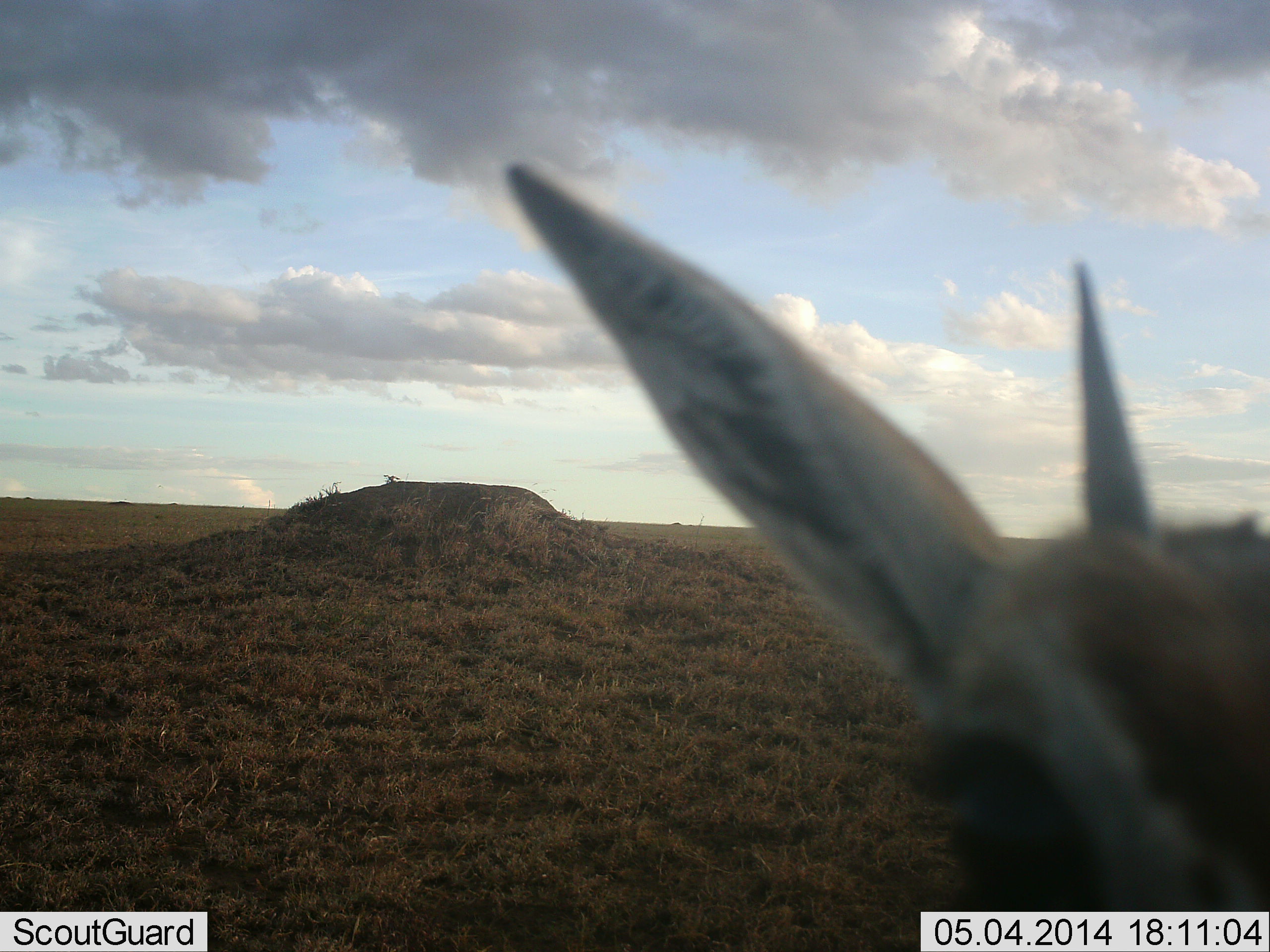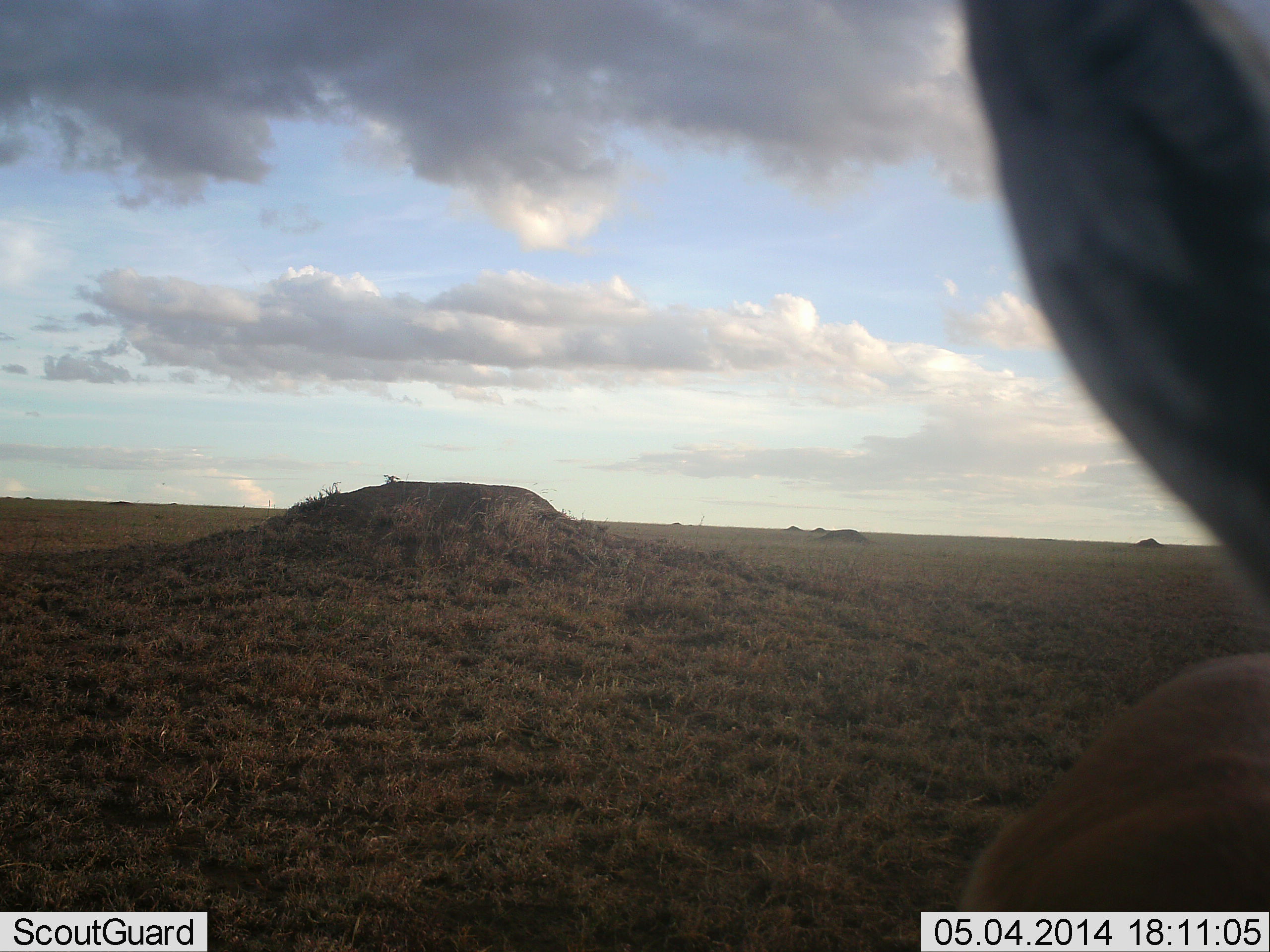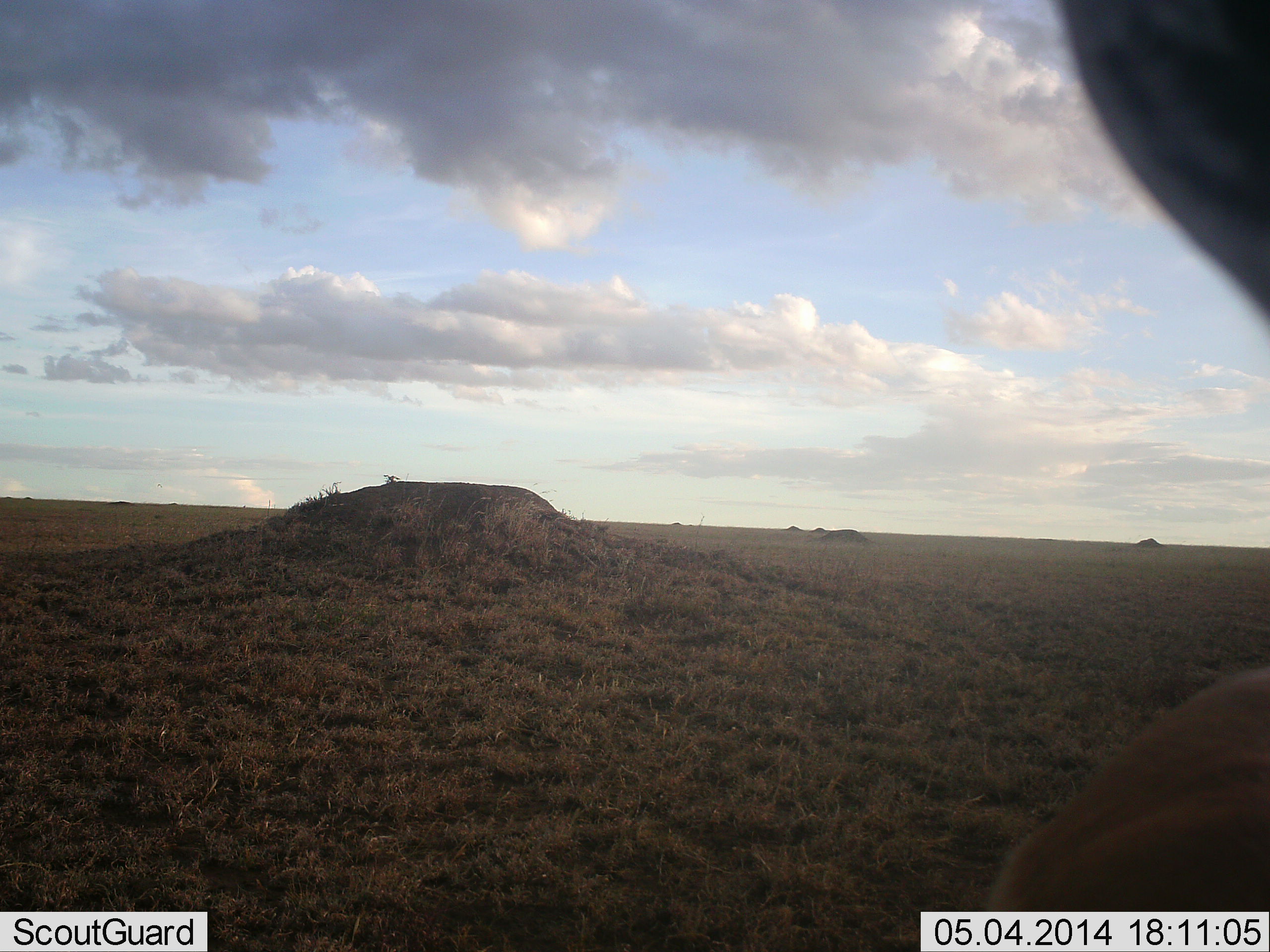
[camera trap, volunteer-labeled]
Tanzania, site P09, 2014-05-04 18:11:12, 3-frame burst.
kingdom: Animalia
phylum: Chordata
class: Mammalia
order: Artiodactyla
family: Bovidae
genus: Eudorcas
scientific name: Eudorcas thomsonii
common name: thomson's gazelle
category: gazellethomsons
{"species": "gazellethomsons (thomson's gazelle) (Eudorcas thomsonii)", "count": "1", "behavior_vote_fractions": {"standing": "90%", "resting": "0%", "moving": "10%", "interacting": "0%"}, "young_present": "0%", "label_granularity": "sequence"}